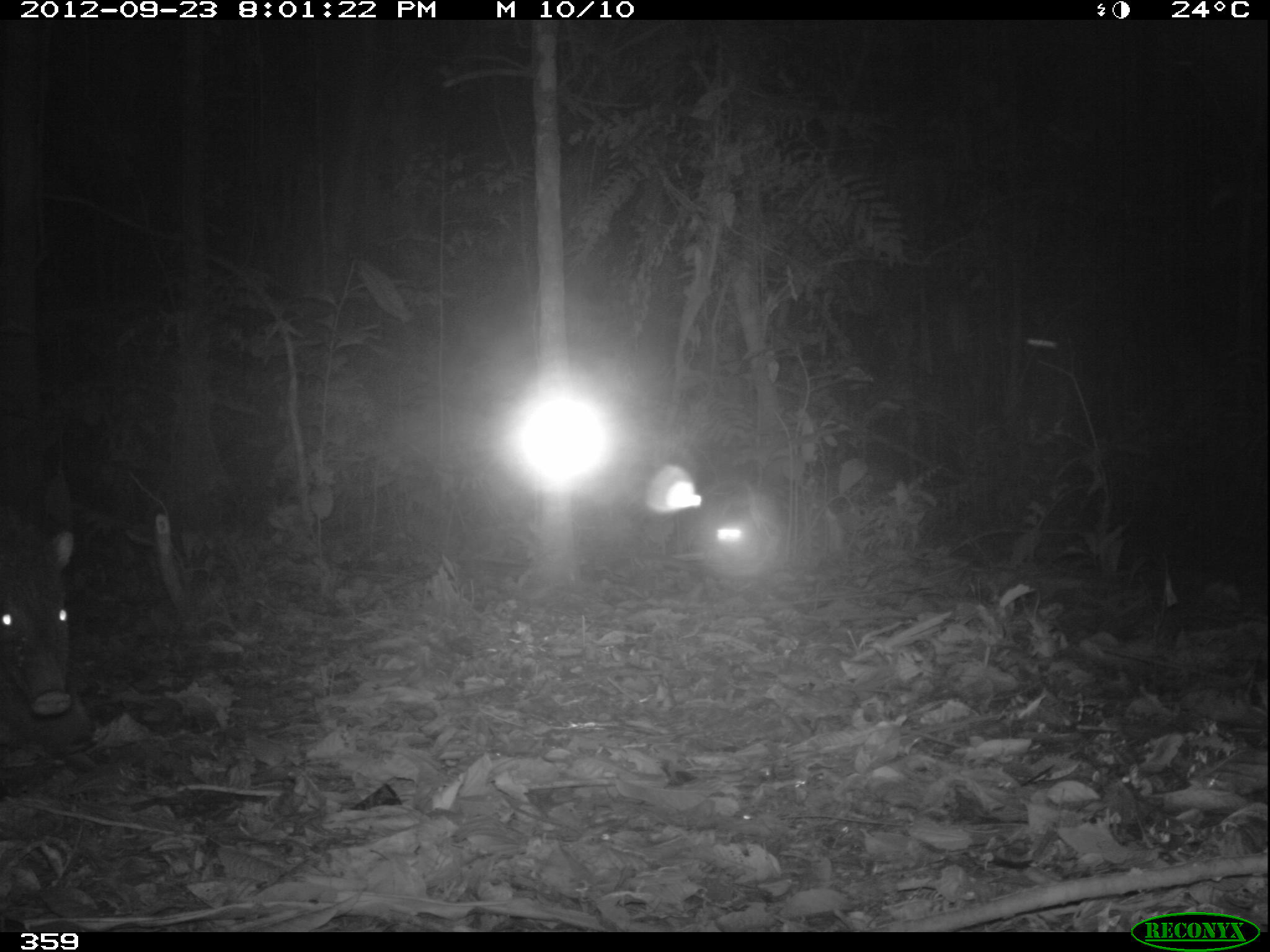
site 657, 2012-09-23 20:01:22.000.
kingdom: Animalia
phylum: Chordata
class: Mammalia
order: Artiodactyla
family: Tayassuidae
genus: Tayassu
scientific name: Tayassu pecari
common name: white-lipped peccary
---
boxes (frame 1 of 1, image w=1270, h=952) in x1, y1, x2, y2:
tayassu pecari: 0, 515, 89, 749